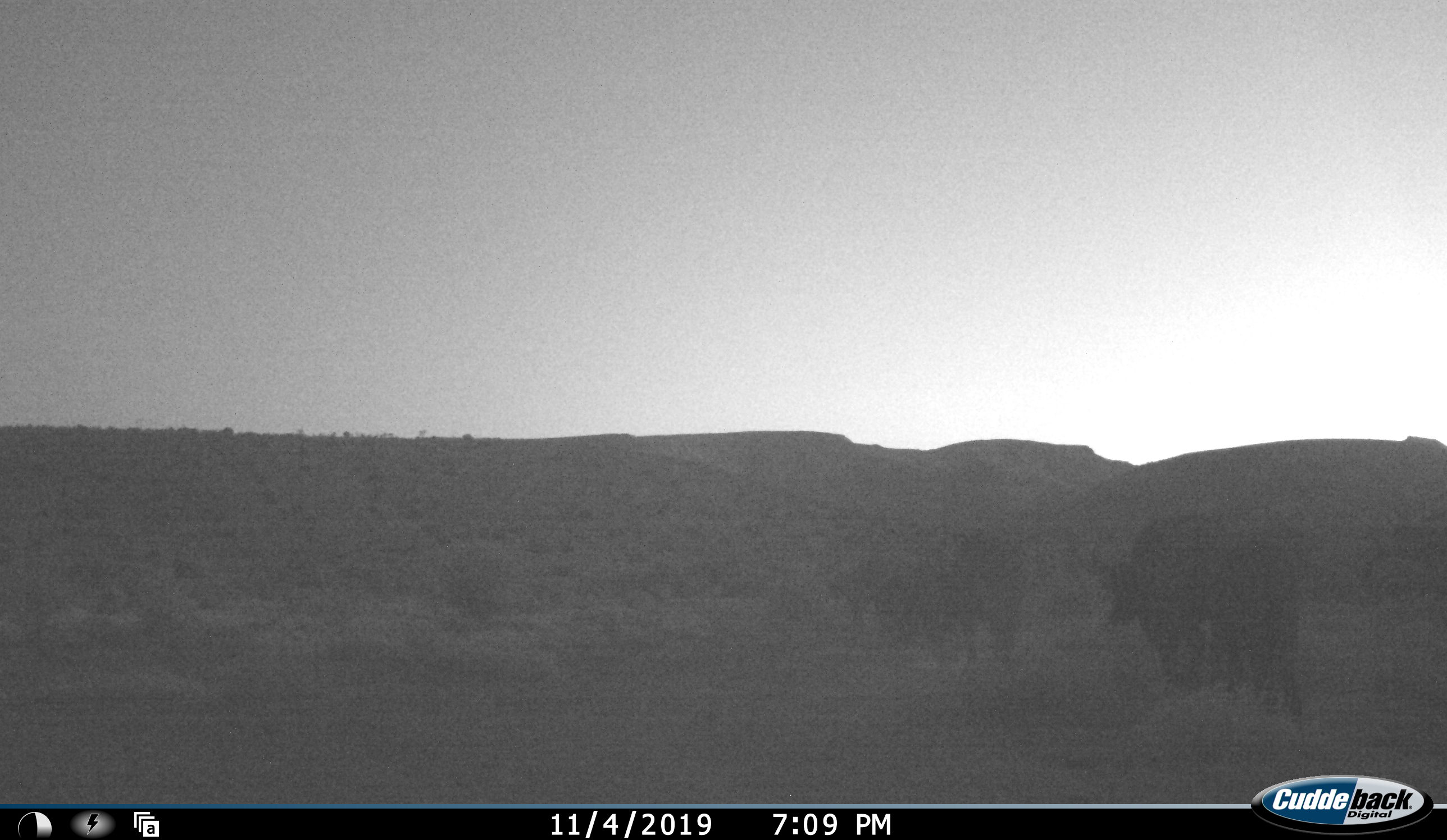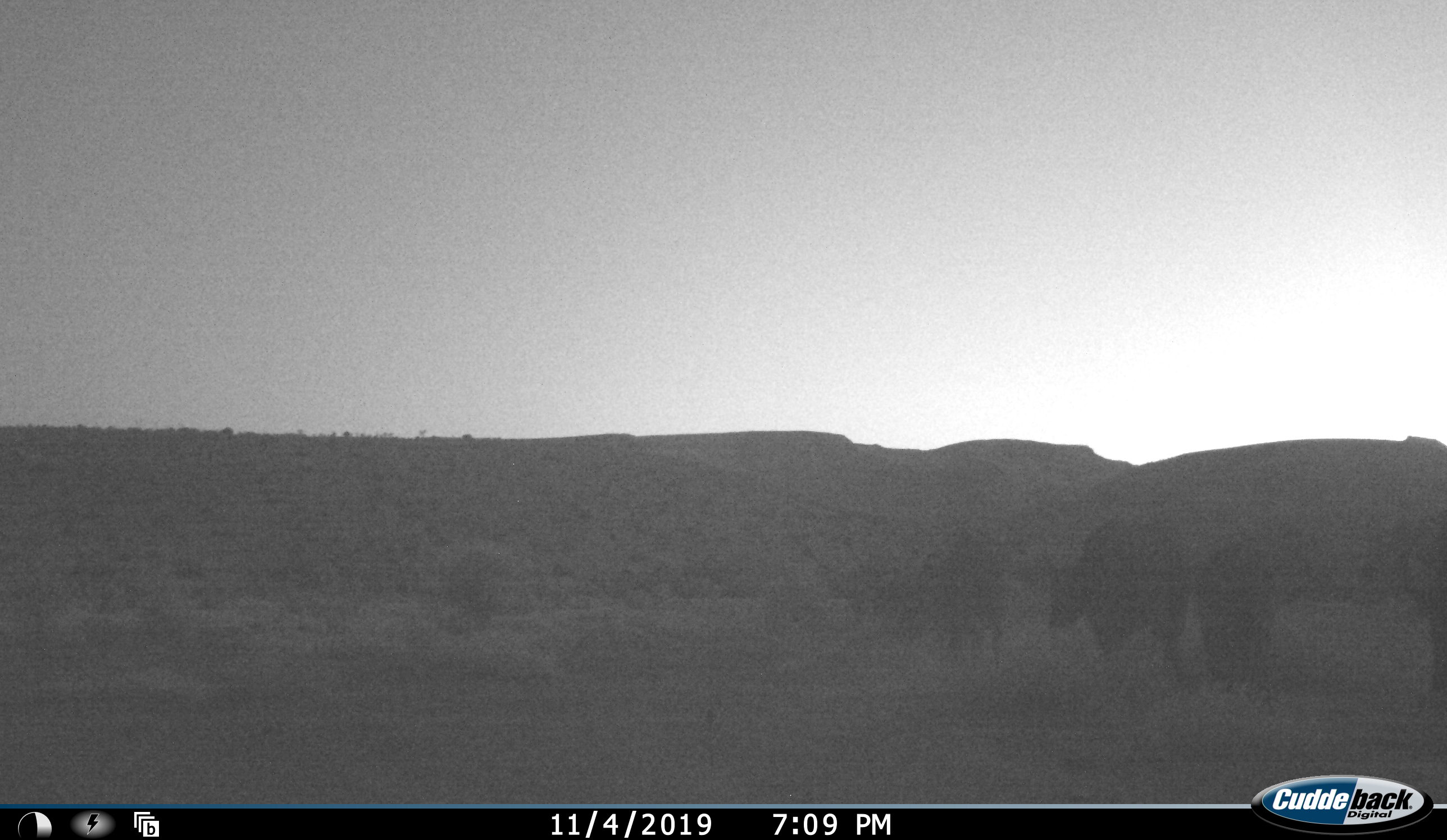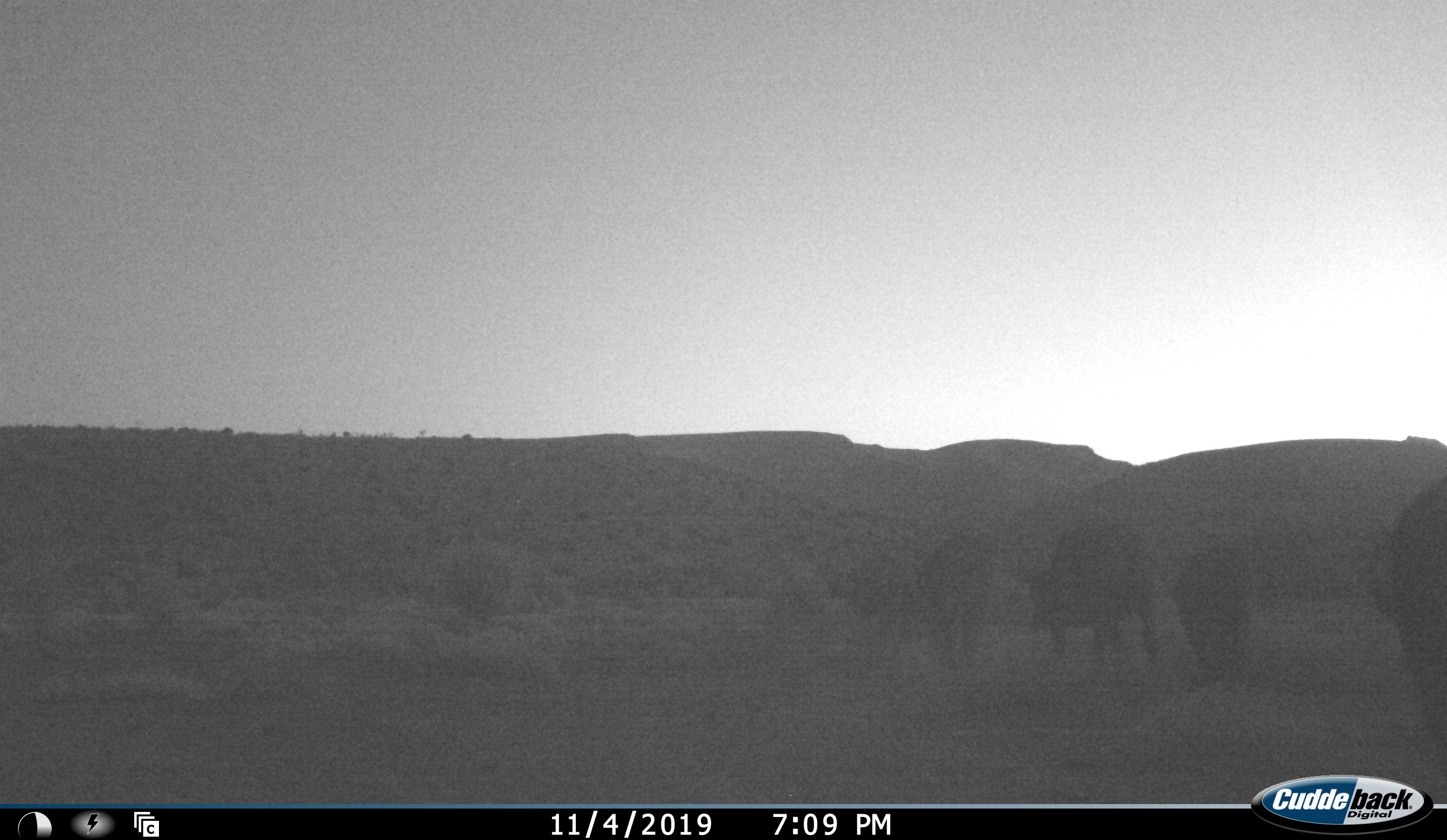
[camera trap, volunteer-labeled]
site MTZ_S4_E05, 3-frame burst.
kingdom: Animalia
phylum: Chordata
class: Mammalia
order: Artiodactyla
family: Bovidae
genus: Syncerus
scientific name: Syncerus caffer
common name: african buffalo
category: buffalo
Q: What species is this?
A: Buffalo (african buffalo) (Syncerus caffer).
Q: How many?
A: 5.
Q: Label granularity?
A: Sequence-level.